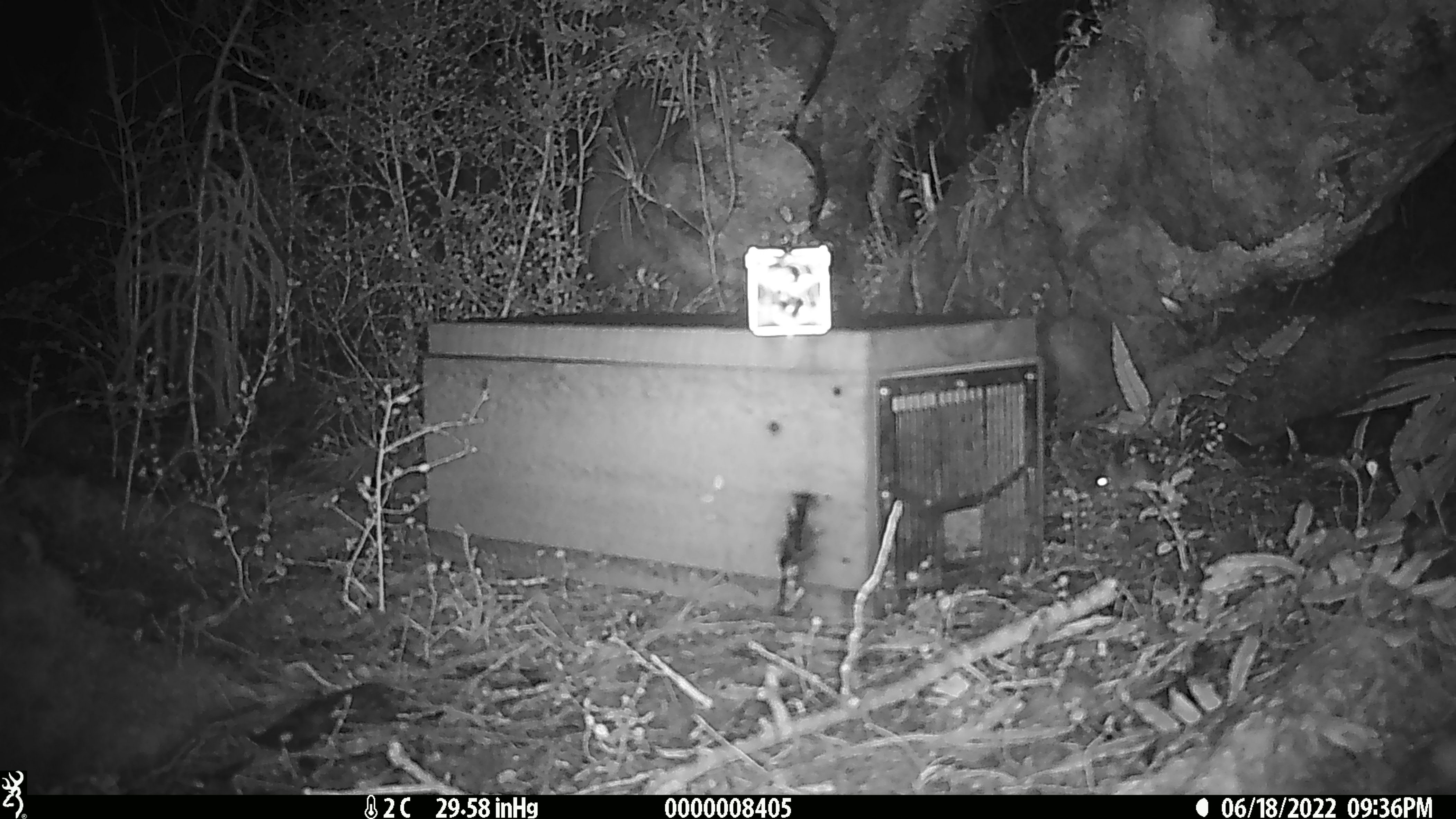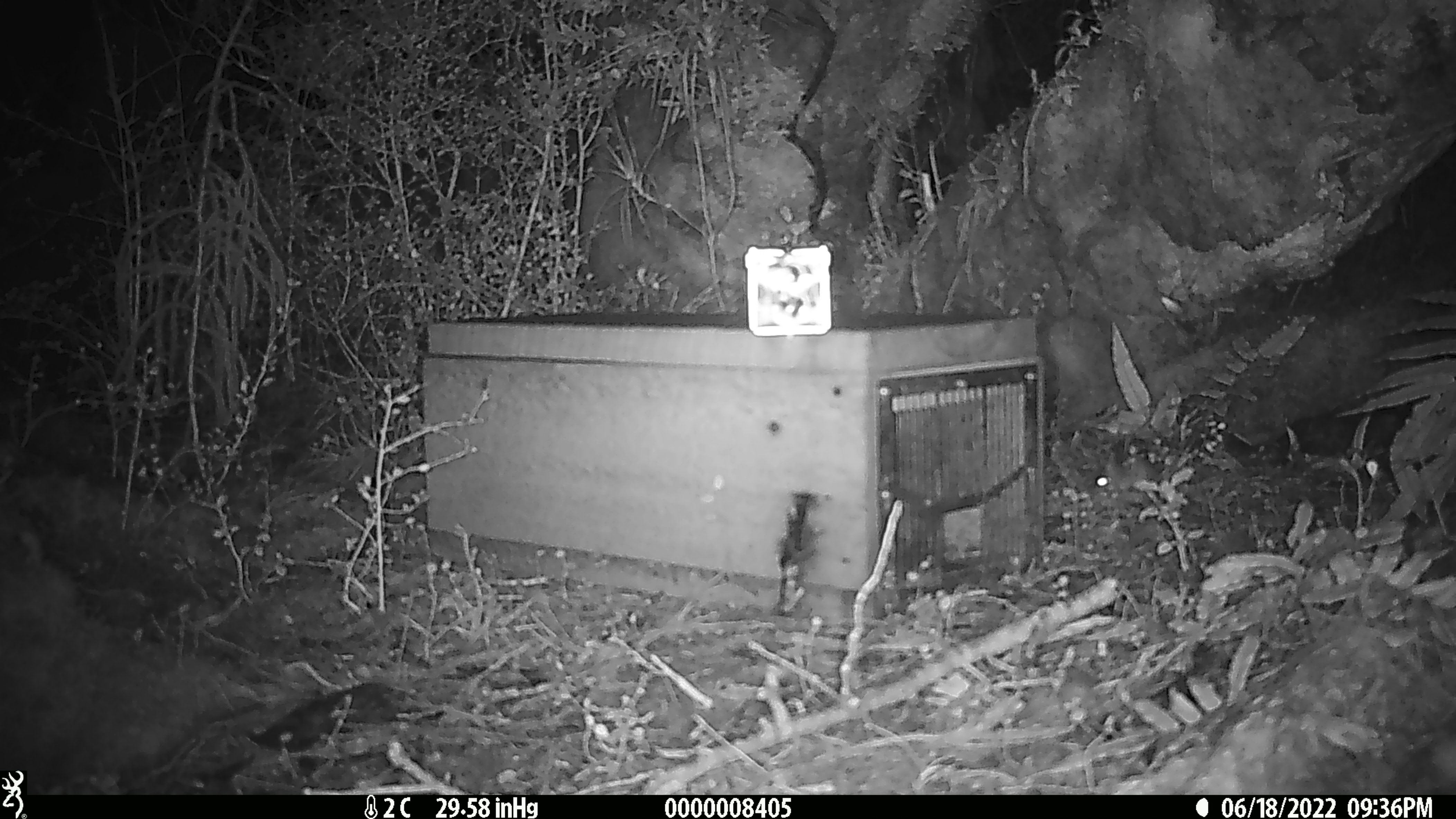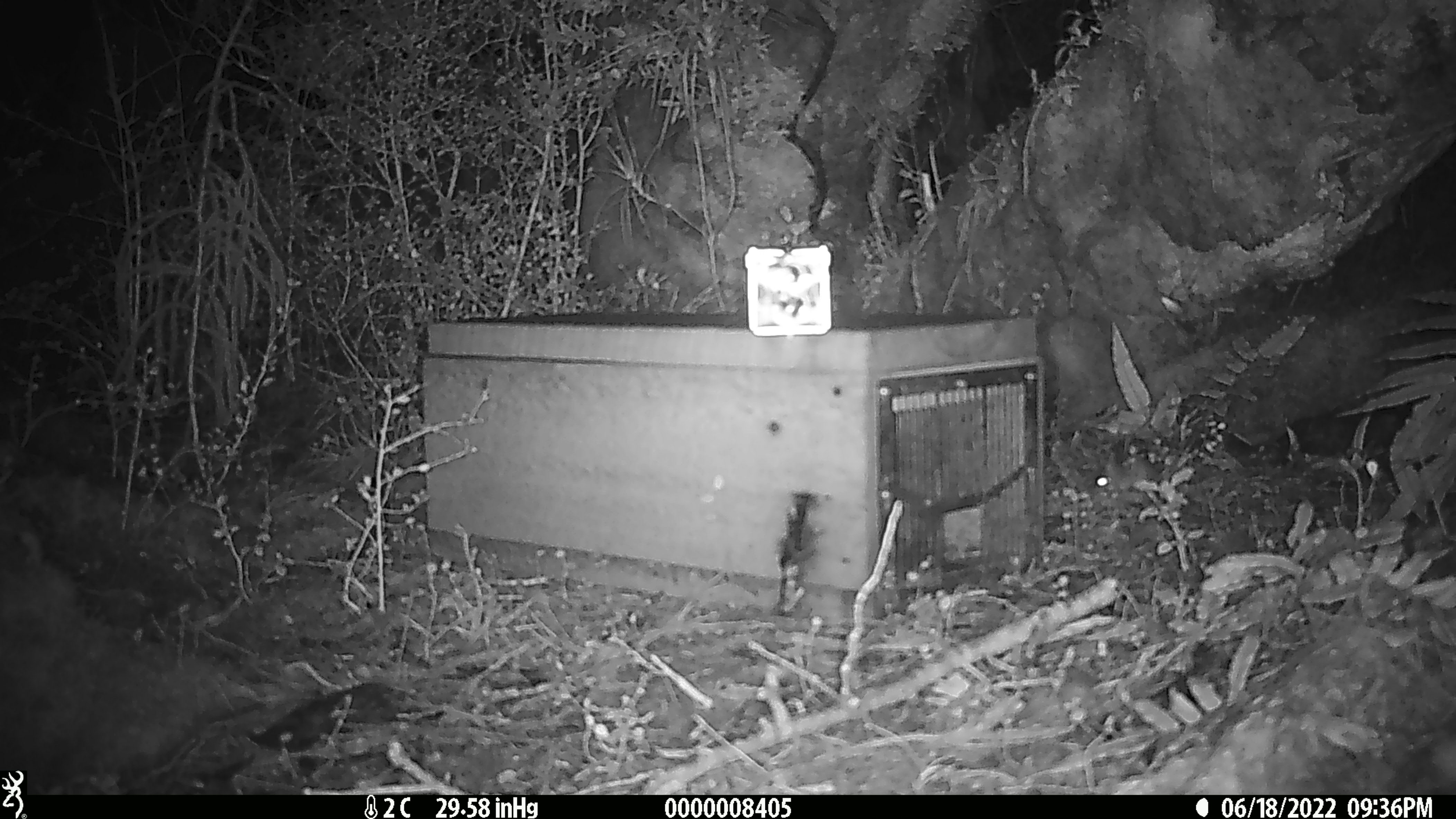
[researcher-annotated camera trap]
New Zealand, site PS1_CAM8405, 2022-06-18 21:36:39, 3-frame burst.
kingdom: Animalia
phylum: Chordata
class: Mammalia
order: Rodentia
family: Muridae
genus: Mus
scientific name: Mus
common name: mouse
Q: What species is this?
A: Mouse (Mus).